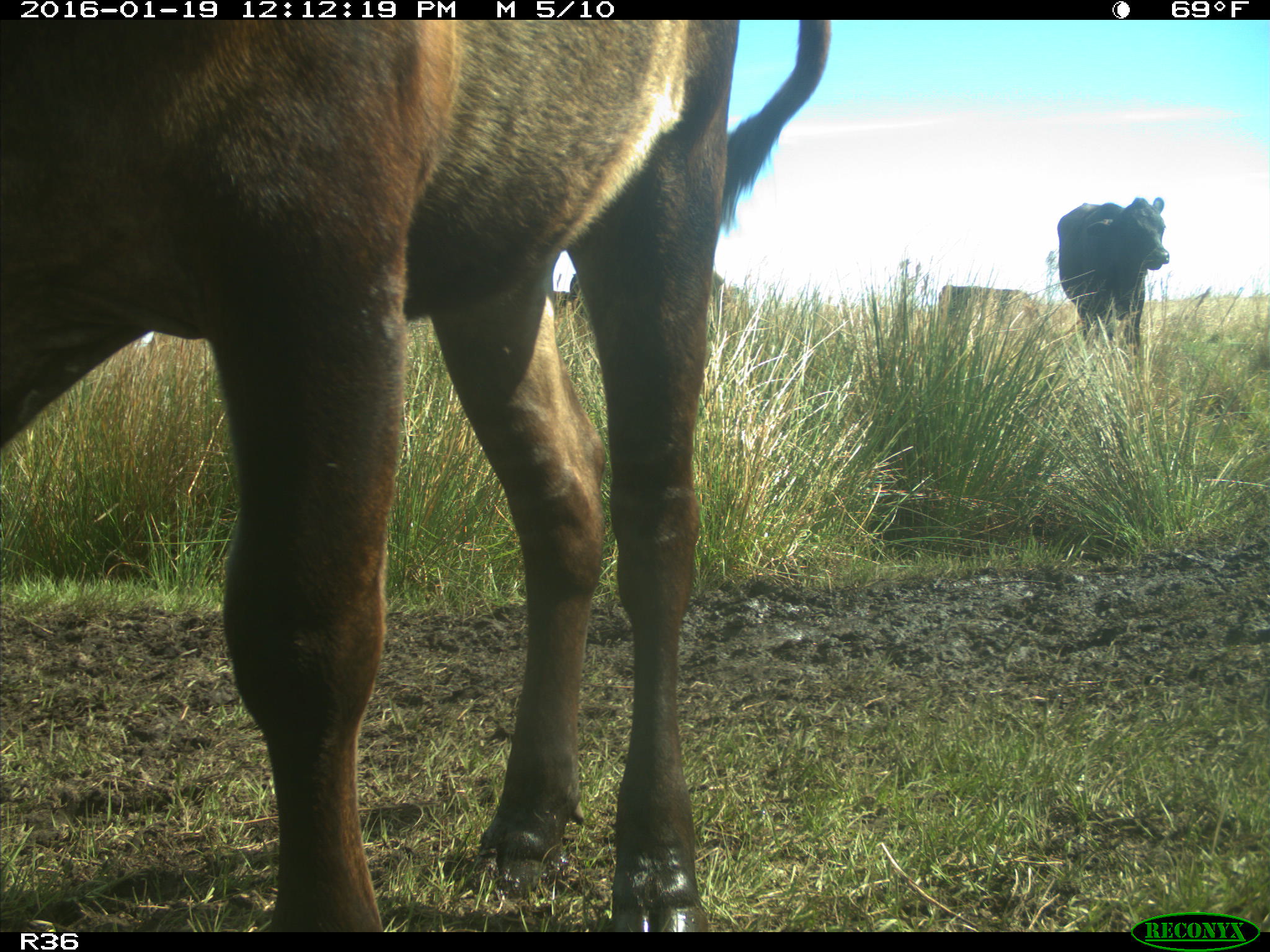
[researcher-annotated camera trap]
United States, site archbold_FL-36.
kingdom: Animalia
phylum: Chordata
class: Mammalia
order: Artiodactyla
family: Bovidae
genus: Bos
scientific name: Bos taurus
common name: domestic cow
Bos taurus (domestic cow).